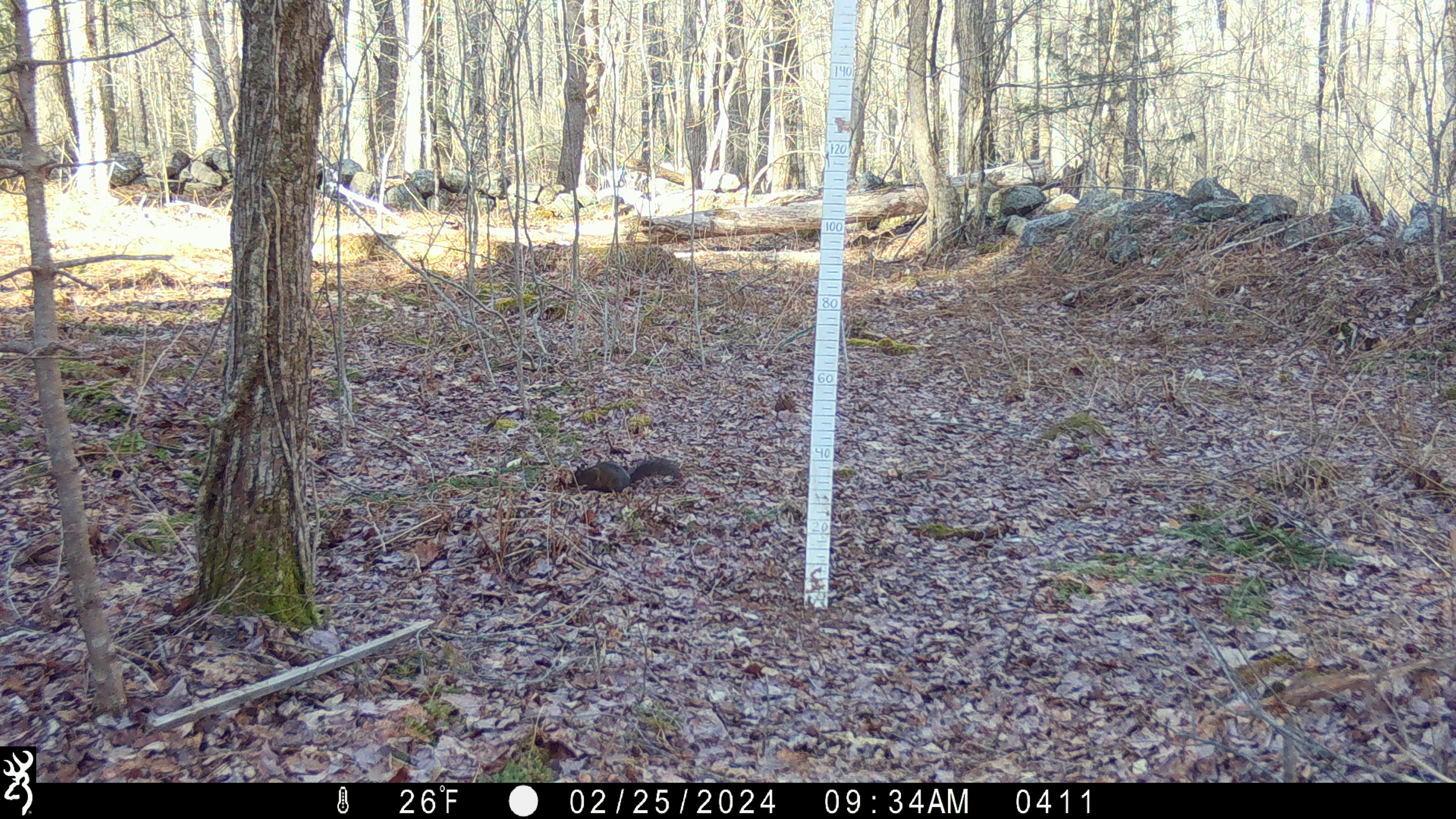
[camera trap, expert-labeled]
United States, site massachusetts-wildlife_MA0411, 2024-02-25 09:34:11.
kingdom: Animalia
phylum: Chordata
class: Mammalia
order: Rodentia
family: Sciuridae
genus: Sciurus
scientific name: Sciurus carolinensis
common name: gray squirrel